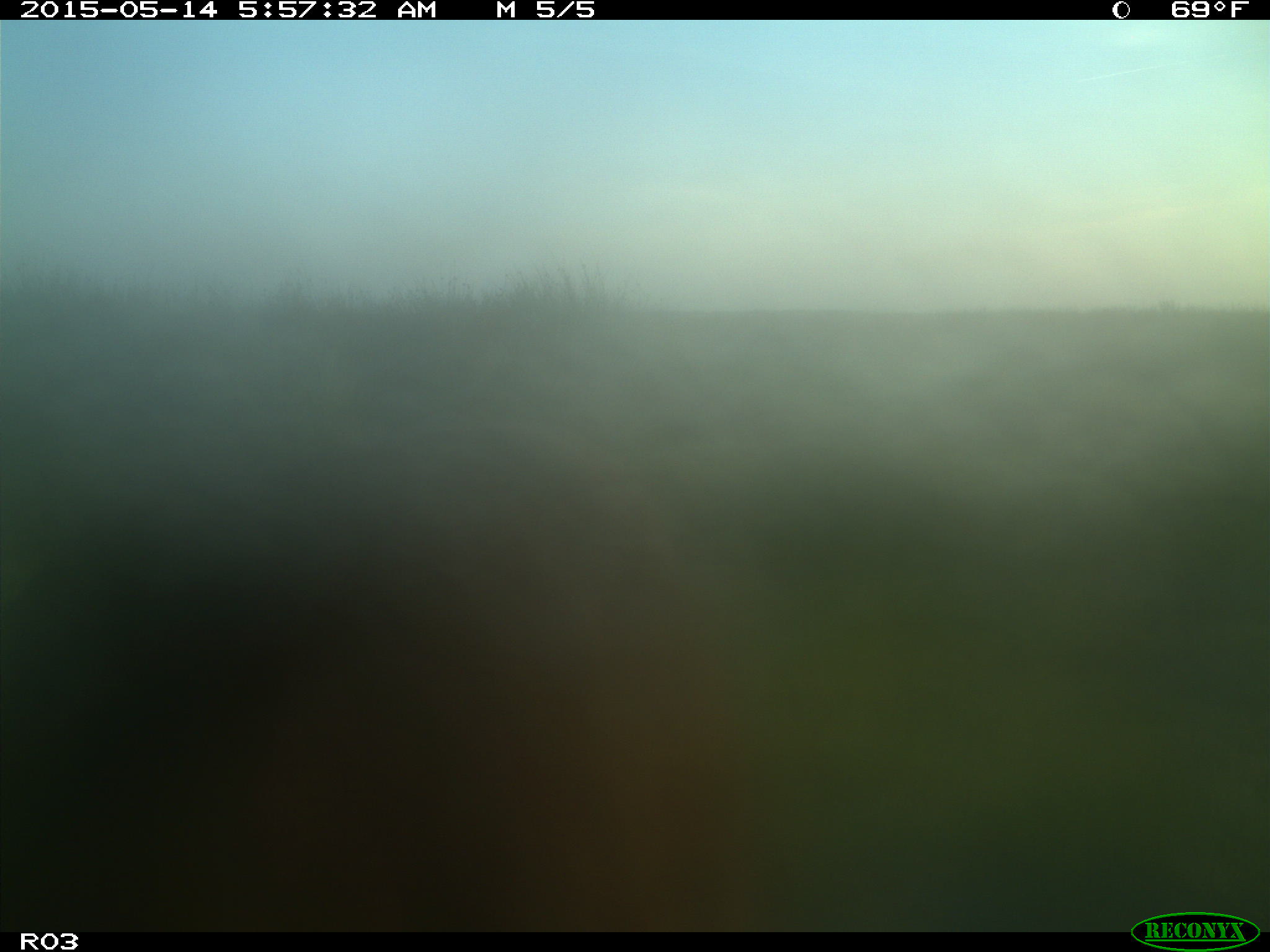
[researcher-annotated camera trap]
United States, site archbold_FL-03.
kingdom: Animalia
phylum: Chordata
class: Mammalia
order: Artiodactyla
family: Bovidae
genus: Bos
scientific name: Bos taurus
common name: domestic cow